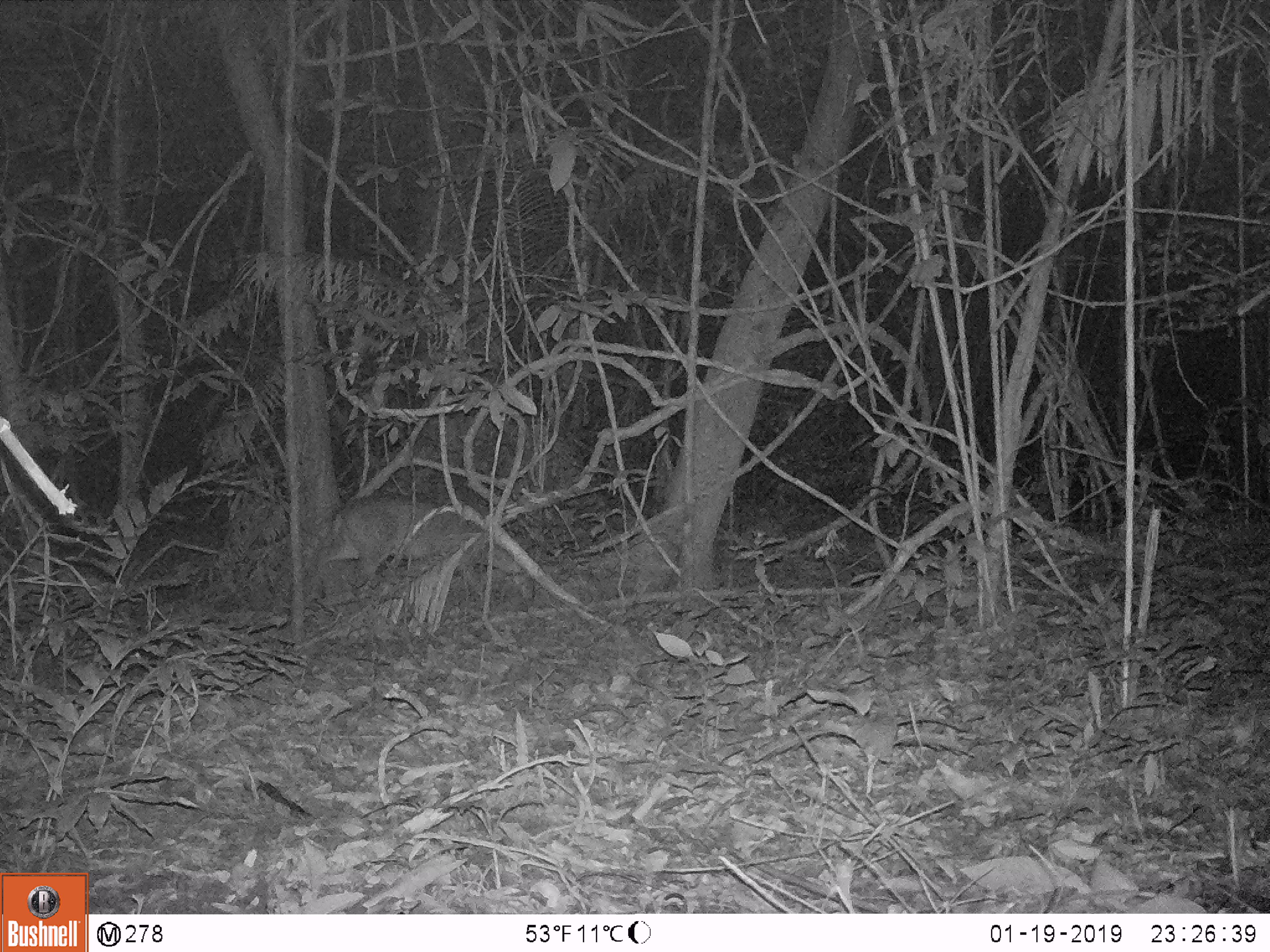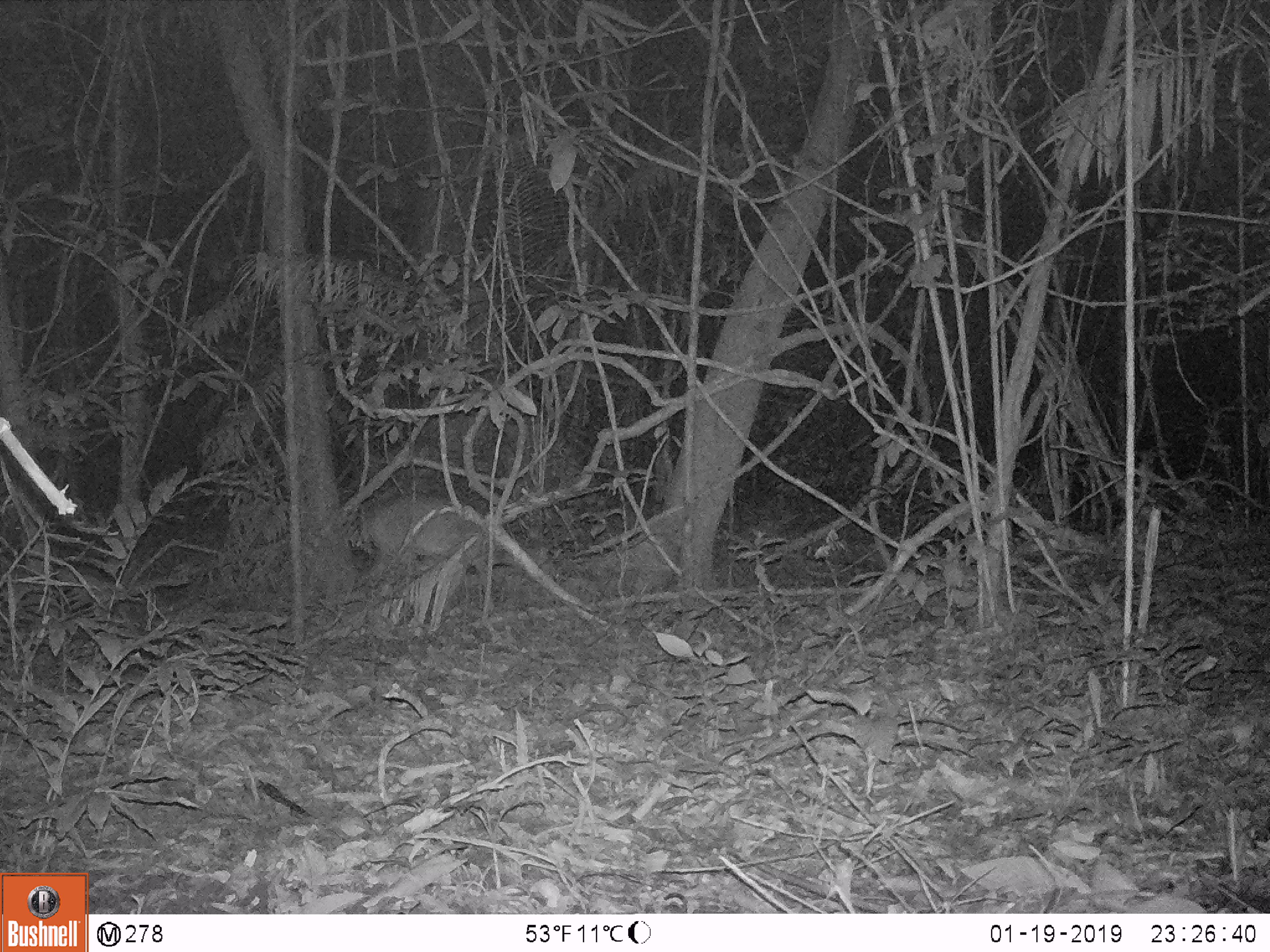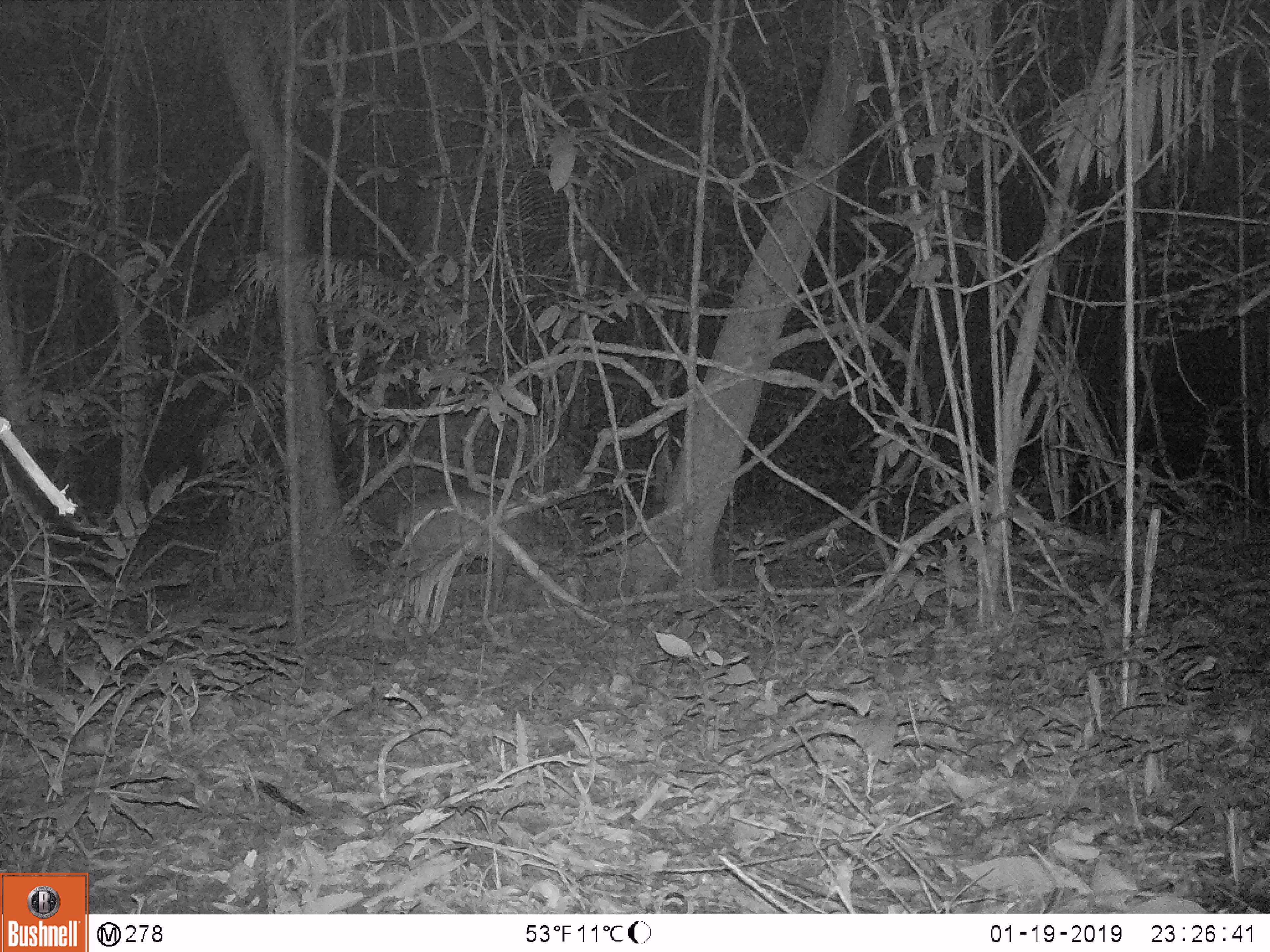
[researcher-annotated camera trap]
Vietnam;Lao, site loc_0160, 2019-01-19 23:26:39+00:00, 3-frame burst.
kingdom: Animalia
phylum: Chordata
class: Mammalia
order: Artiodactyla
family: Cervidae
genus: Muntiacus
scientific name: Muntiacus vuquangensis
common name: large-antlered muntjac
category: large antlered muntjac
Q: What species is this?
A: Large antlered muntjac (large-antlered muntjac) (Muntiacus vuquangensis).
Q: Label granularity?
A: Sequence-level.